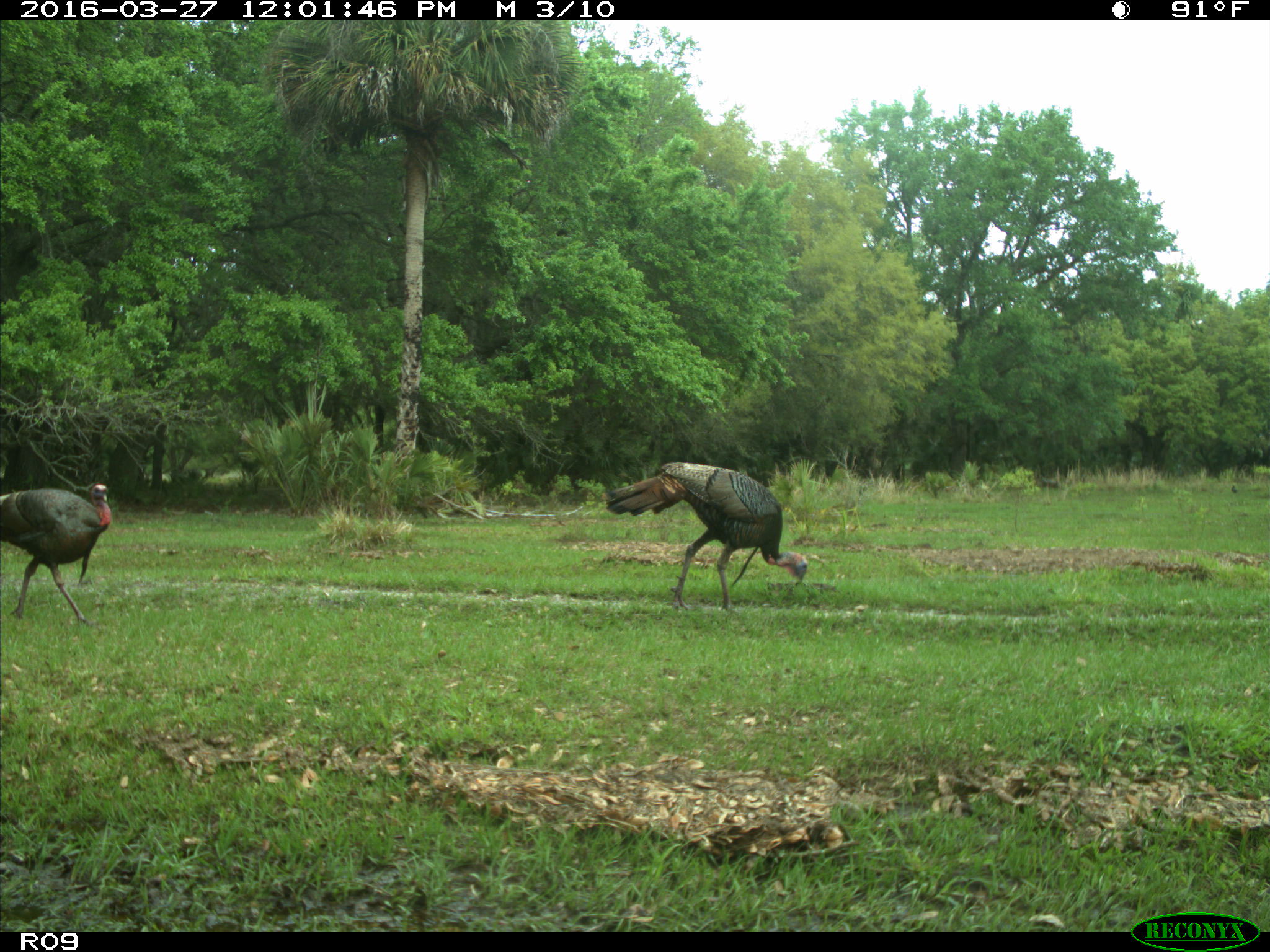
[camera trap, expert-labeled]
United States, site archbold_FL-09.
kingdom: Animalia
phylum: Chordata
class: Aves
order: Galliformes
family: Phasianidae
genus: Meleagris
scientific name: Meleagris gallopavo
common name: wild turkey